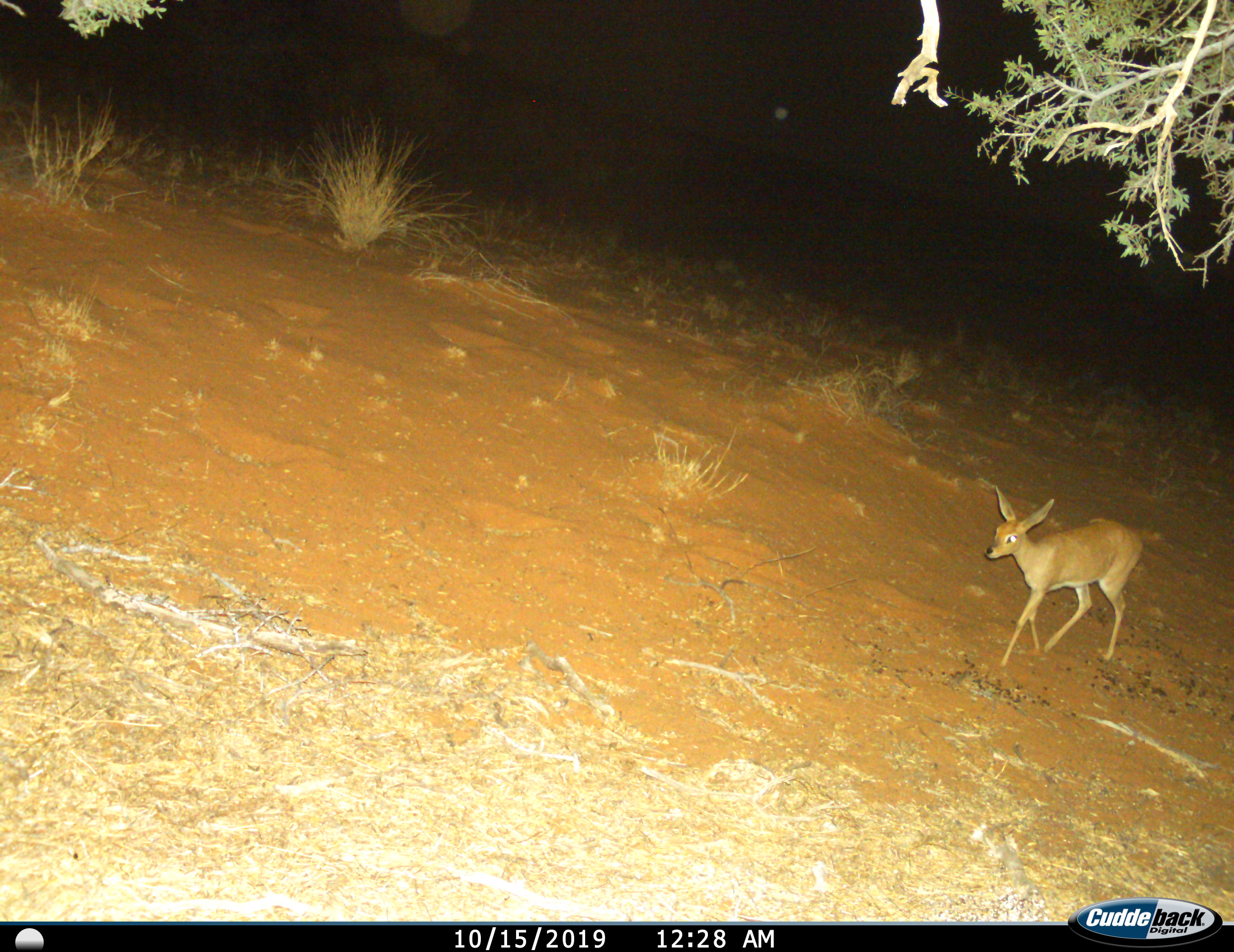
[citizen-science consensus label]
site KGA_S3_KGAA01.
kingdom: Animalia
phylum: Chordata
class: Mammalia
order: Artiodactyla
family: Bovidae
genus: Raphicerus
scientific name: Raphicerus campestris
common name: steenbok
Steenbok (Raphicerus campestris), count 1. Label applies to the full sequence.